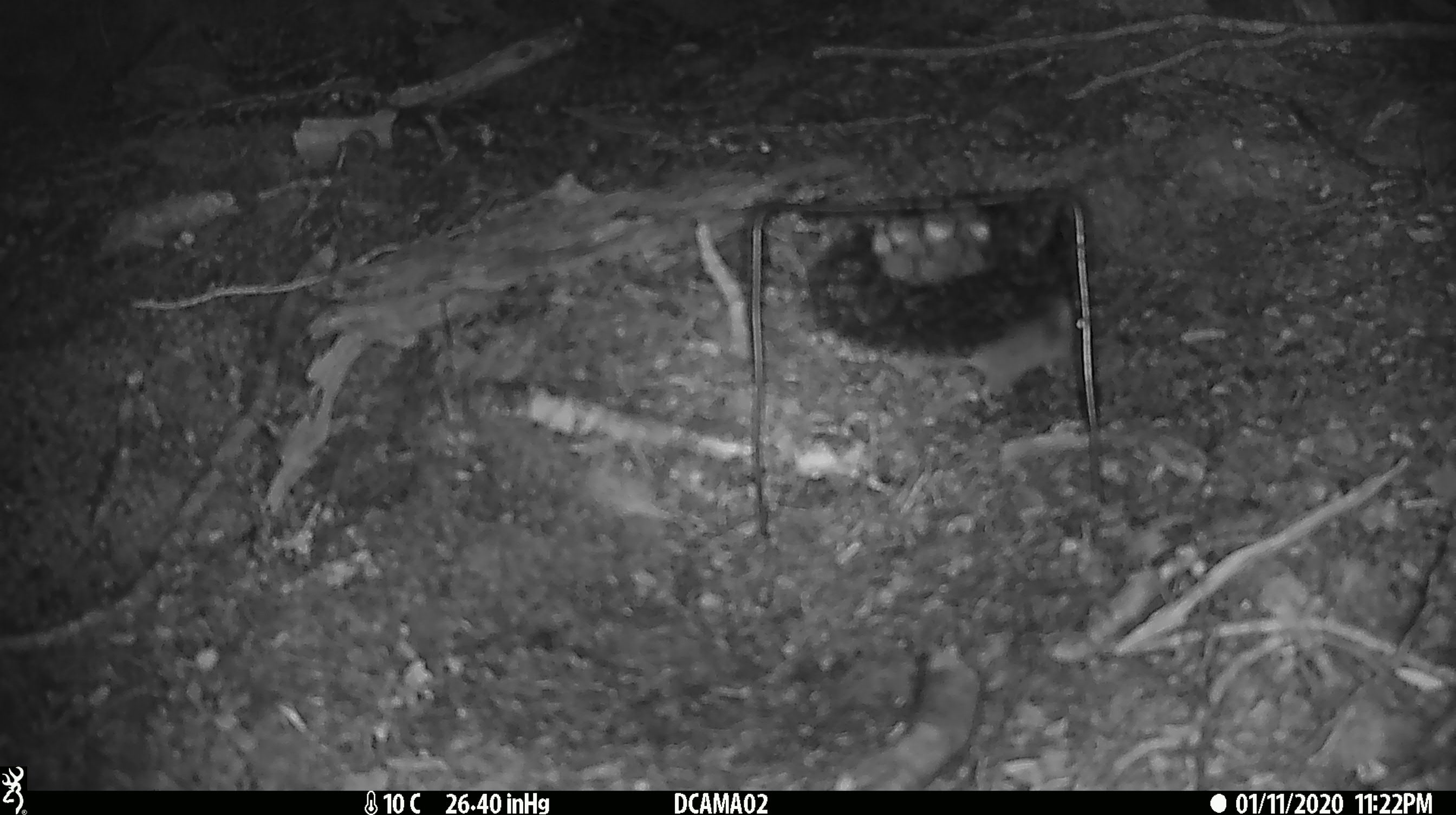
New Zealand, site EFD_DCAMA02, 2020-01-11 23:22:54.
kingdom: Animalia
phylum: Chordata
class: Mammalia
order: Rodentia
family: Muridae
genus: Mus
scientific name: Mus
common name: mouse